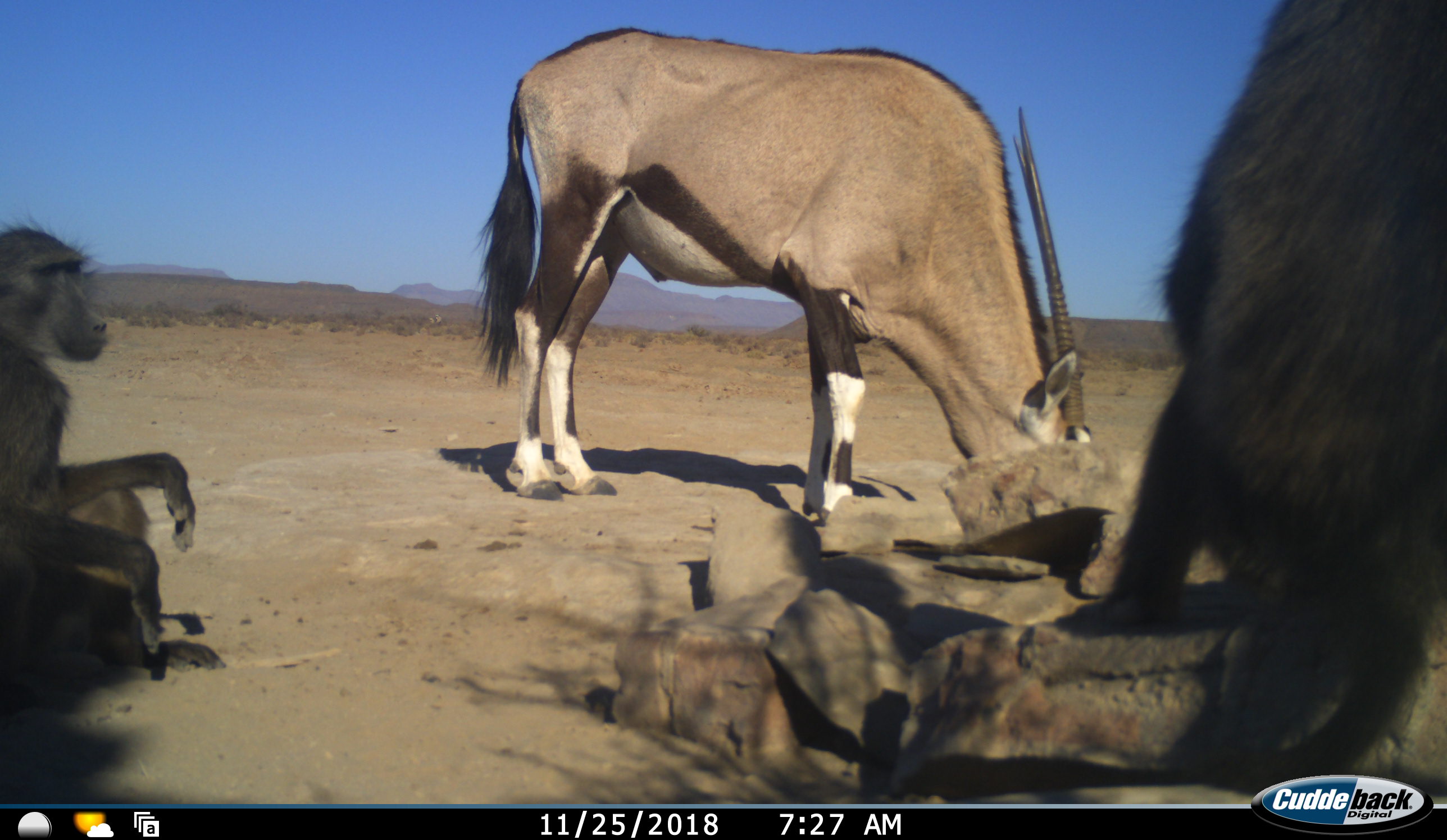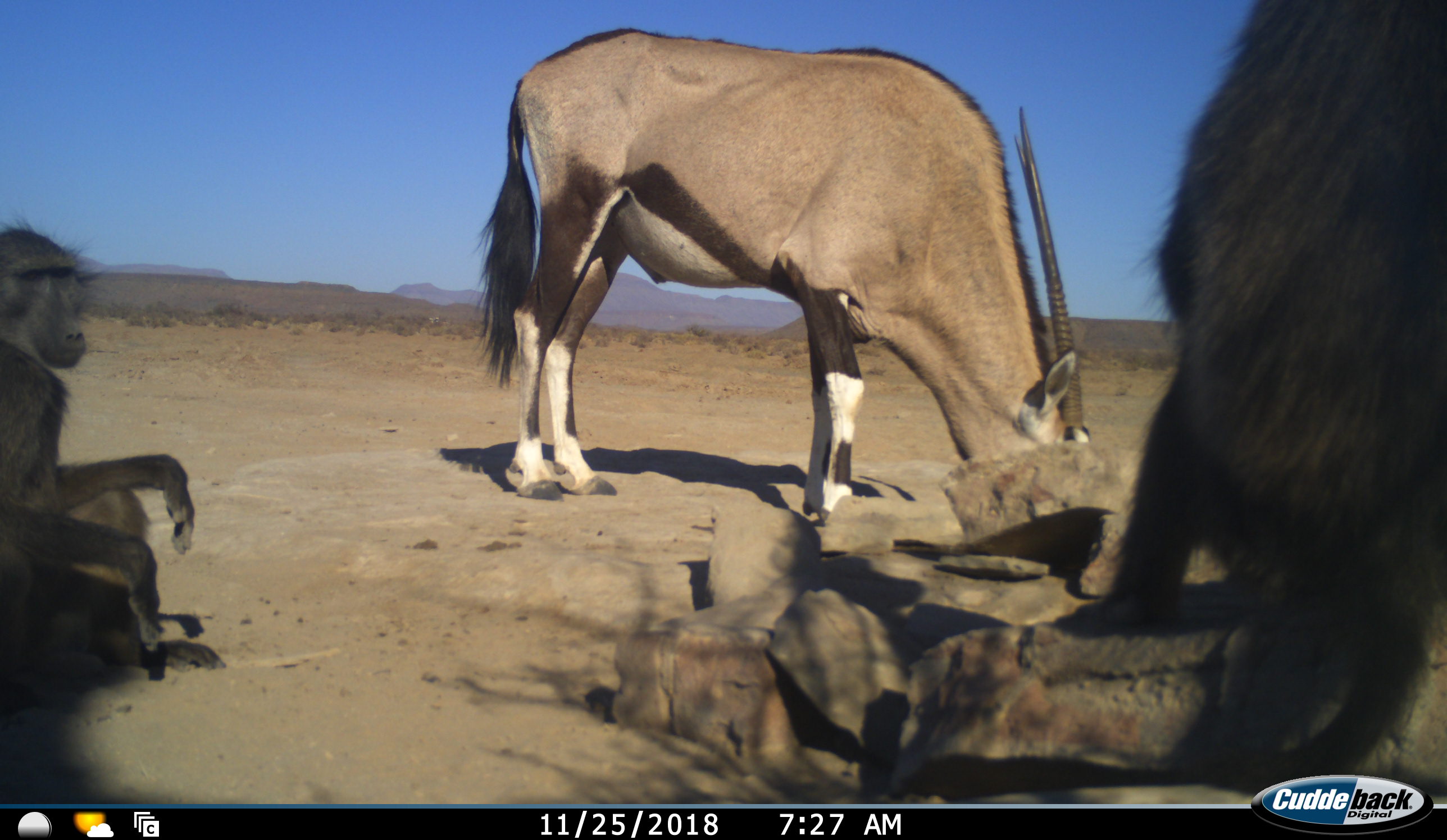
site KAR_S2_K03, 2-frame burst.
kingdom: Animalia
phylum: Chordata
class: Mammalia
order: Primates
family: Cercopithecidae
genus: Papio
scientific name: Papio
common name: baboon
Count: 2.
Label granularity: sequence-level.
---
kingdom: Animalia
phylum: Chordata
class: Mammalia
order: Artiodactyla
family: Bovidae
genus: Oryx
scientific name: Oryx gazella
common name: gemsbok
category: oryx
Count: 1.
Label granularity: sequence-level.